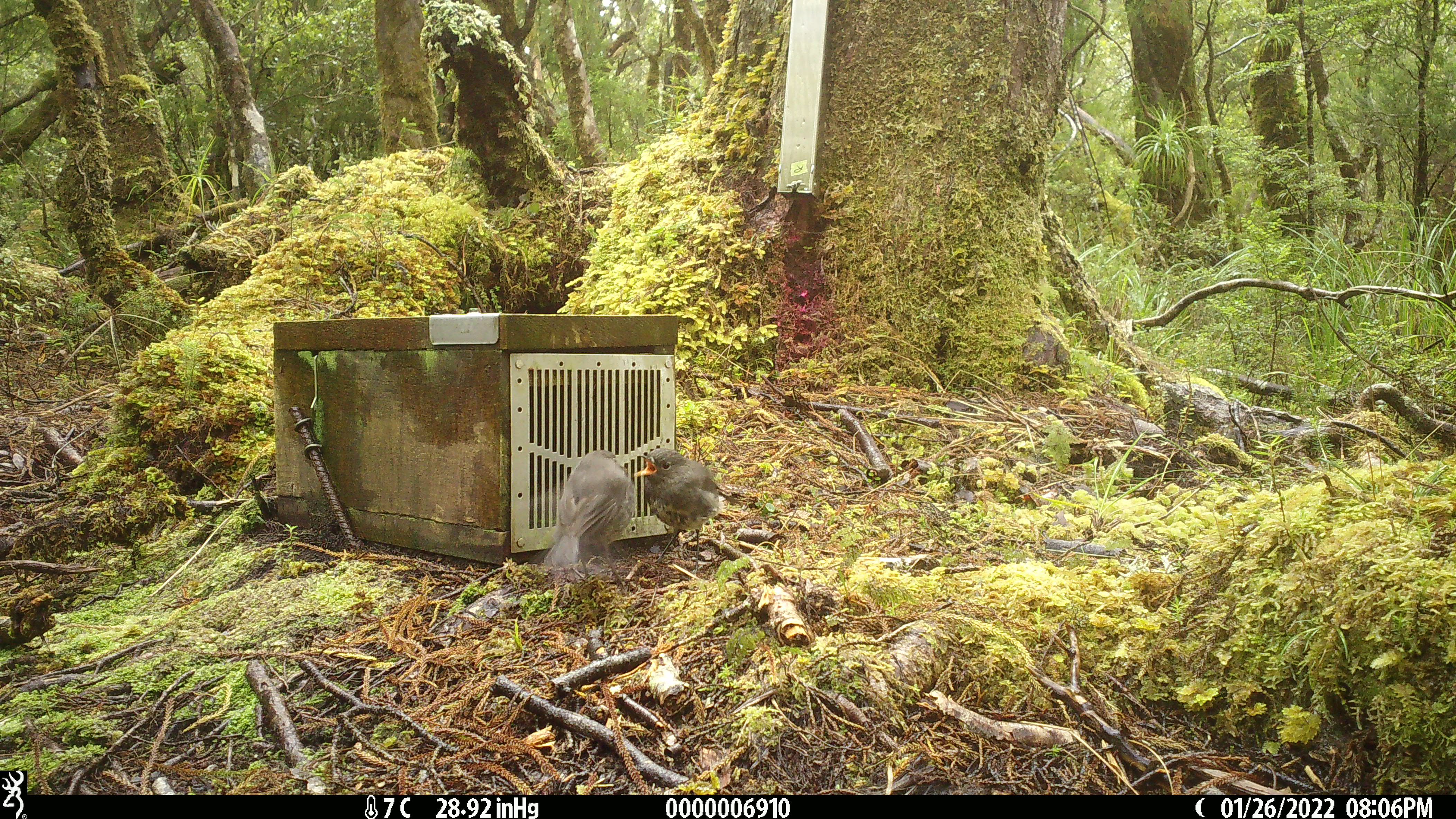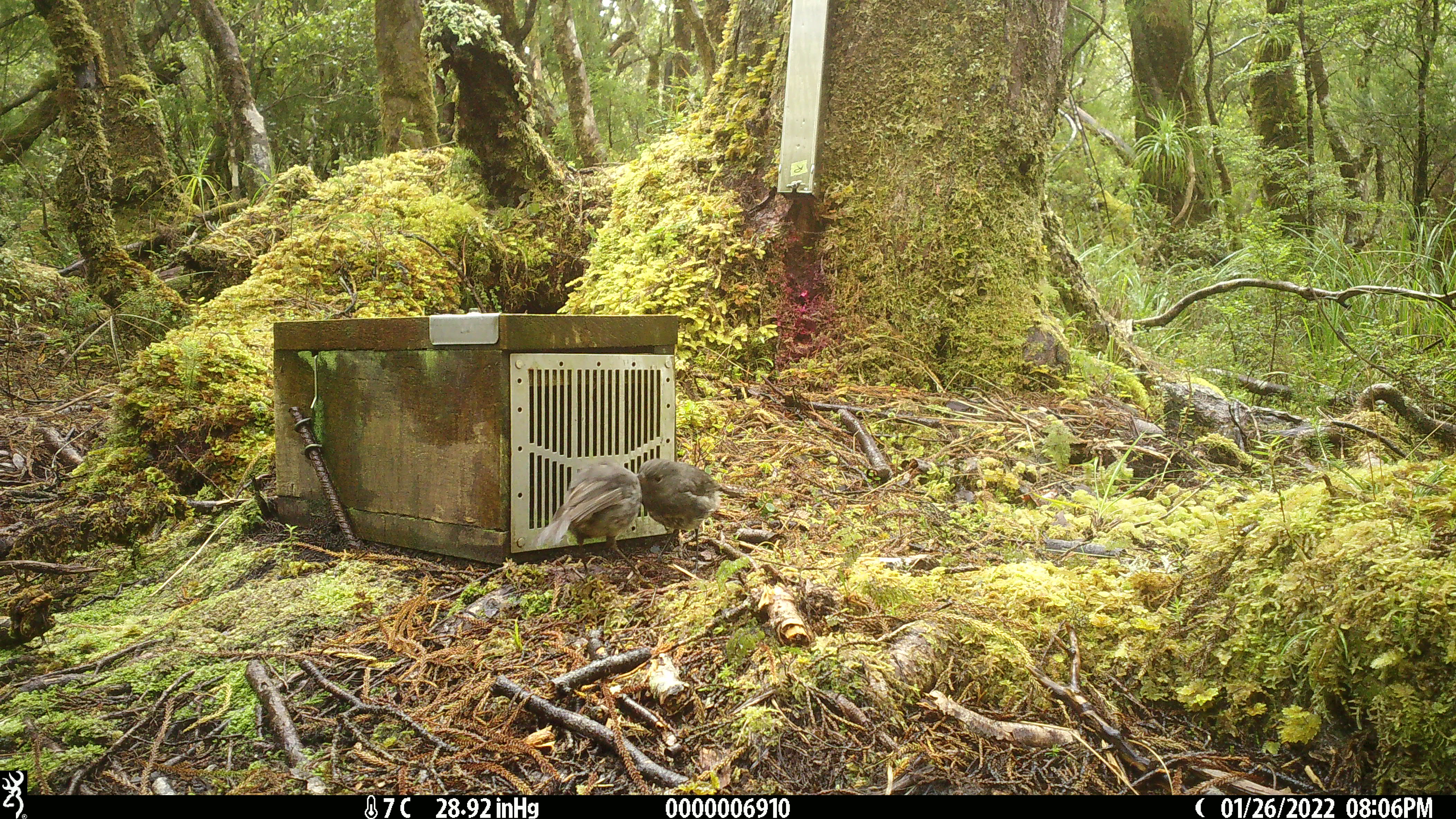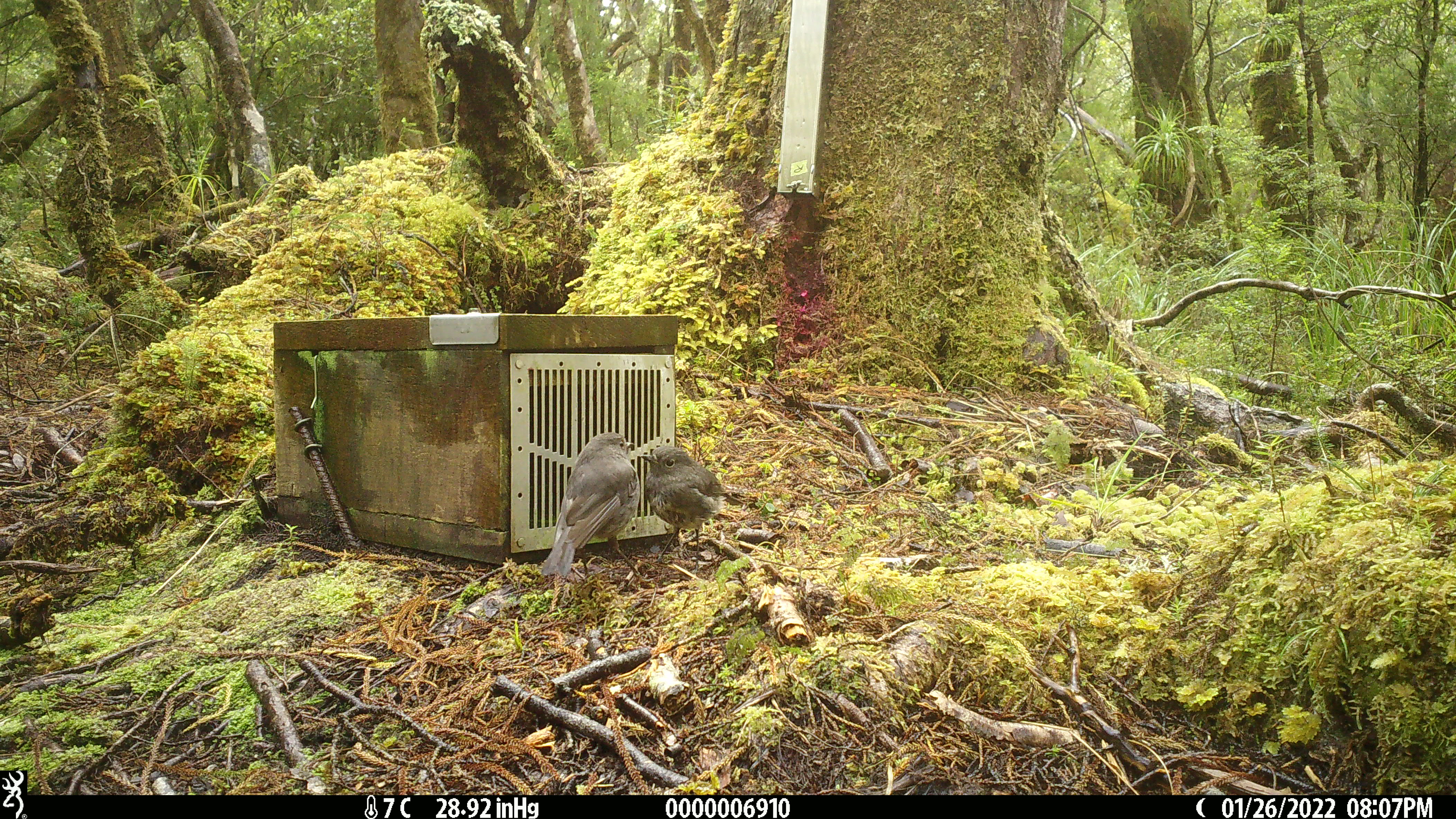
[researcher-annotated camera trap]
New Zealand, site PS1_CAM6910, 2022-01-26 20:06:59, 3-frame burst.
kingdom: Animalia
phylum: Chordata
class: Aves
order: Passeriformes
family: Petroicidae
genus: Petroica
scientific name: Petroica australis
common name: new zealand robin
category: robin